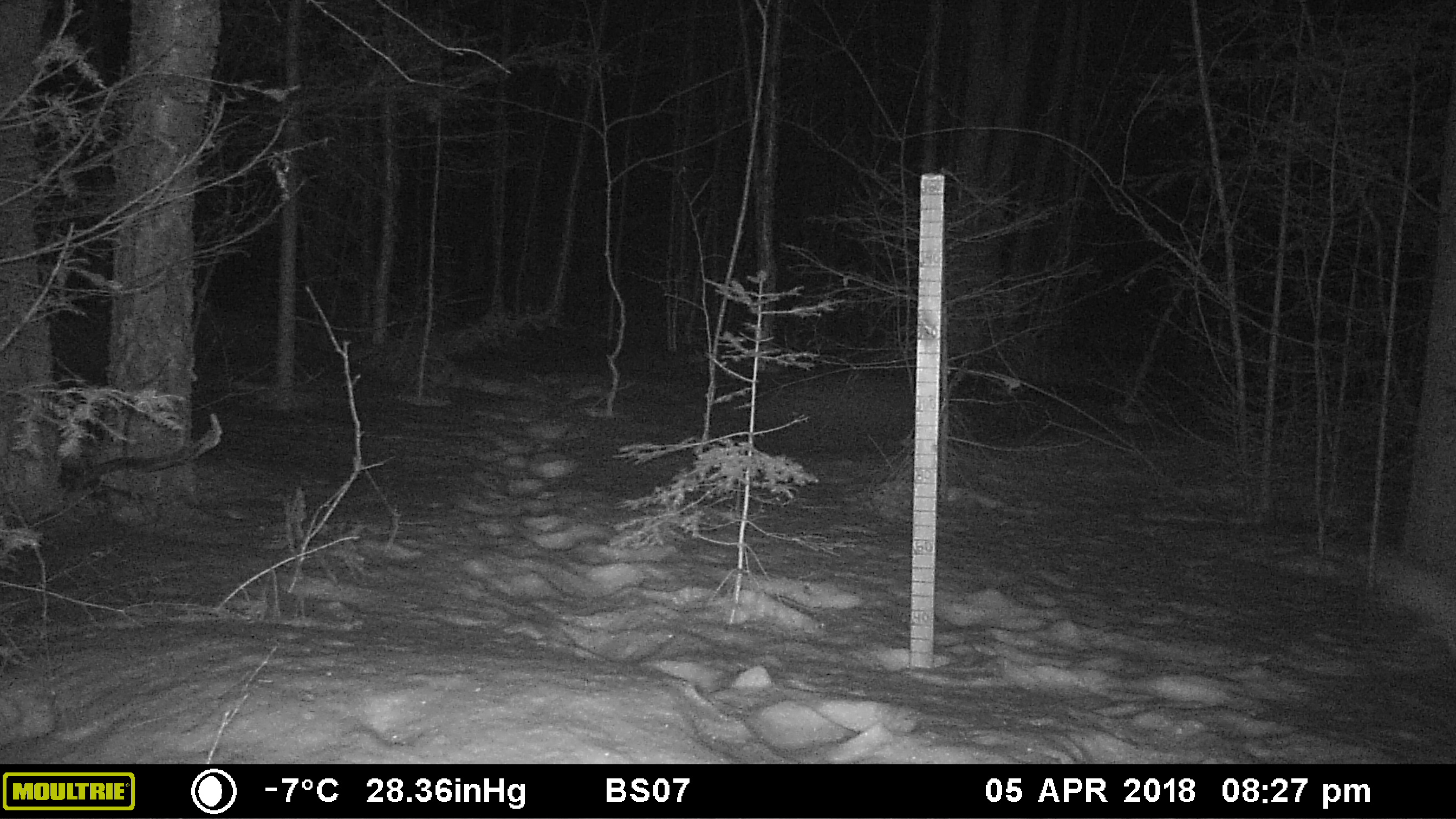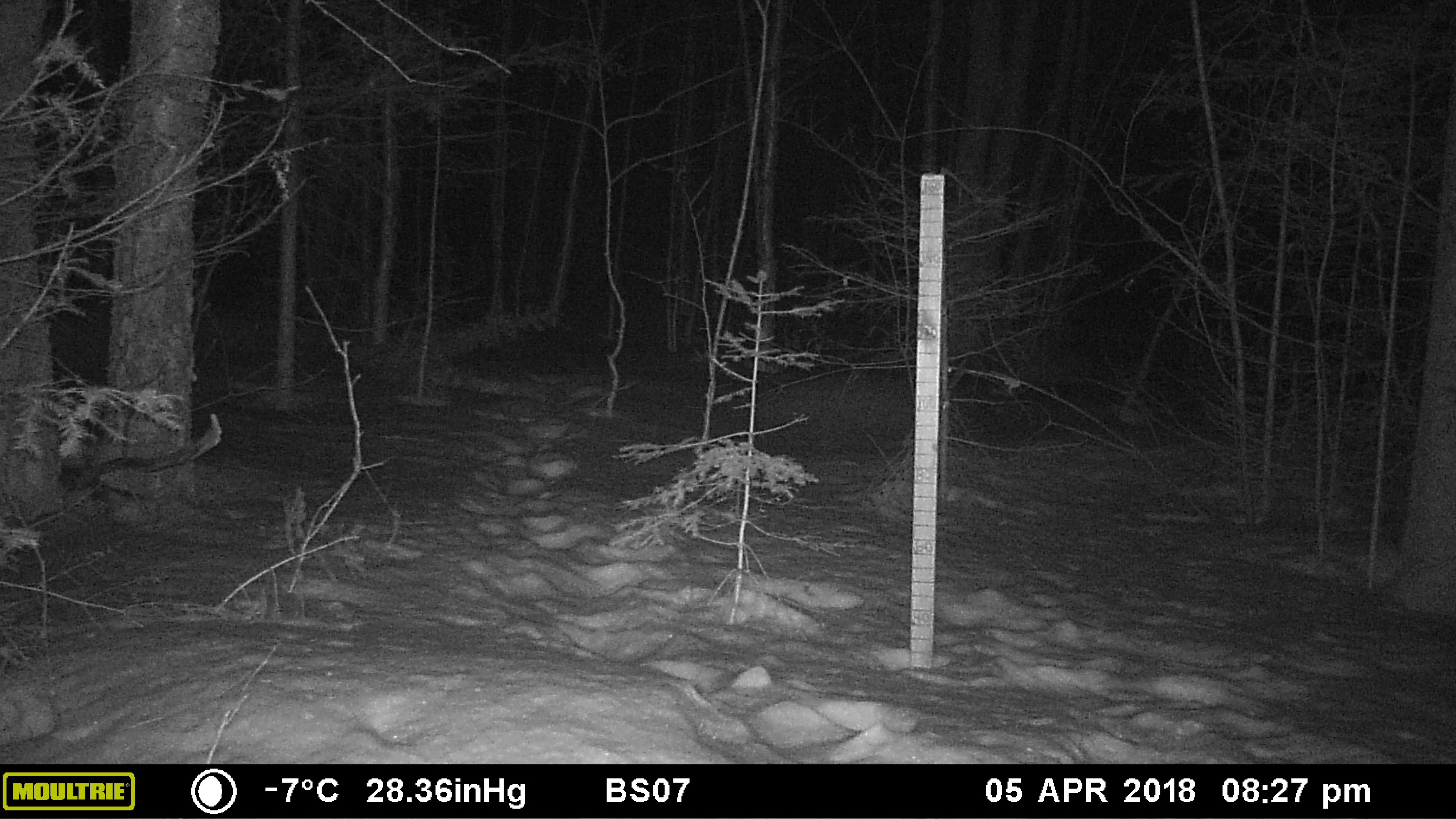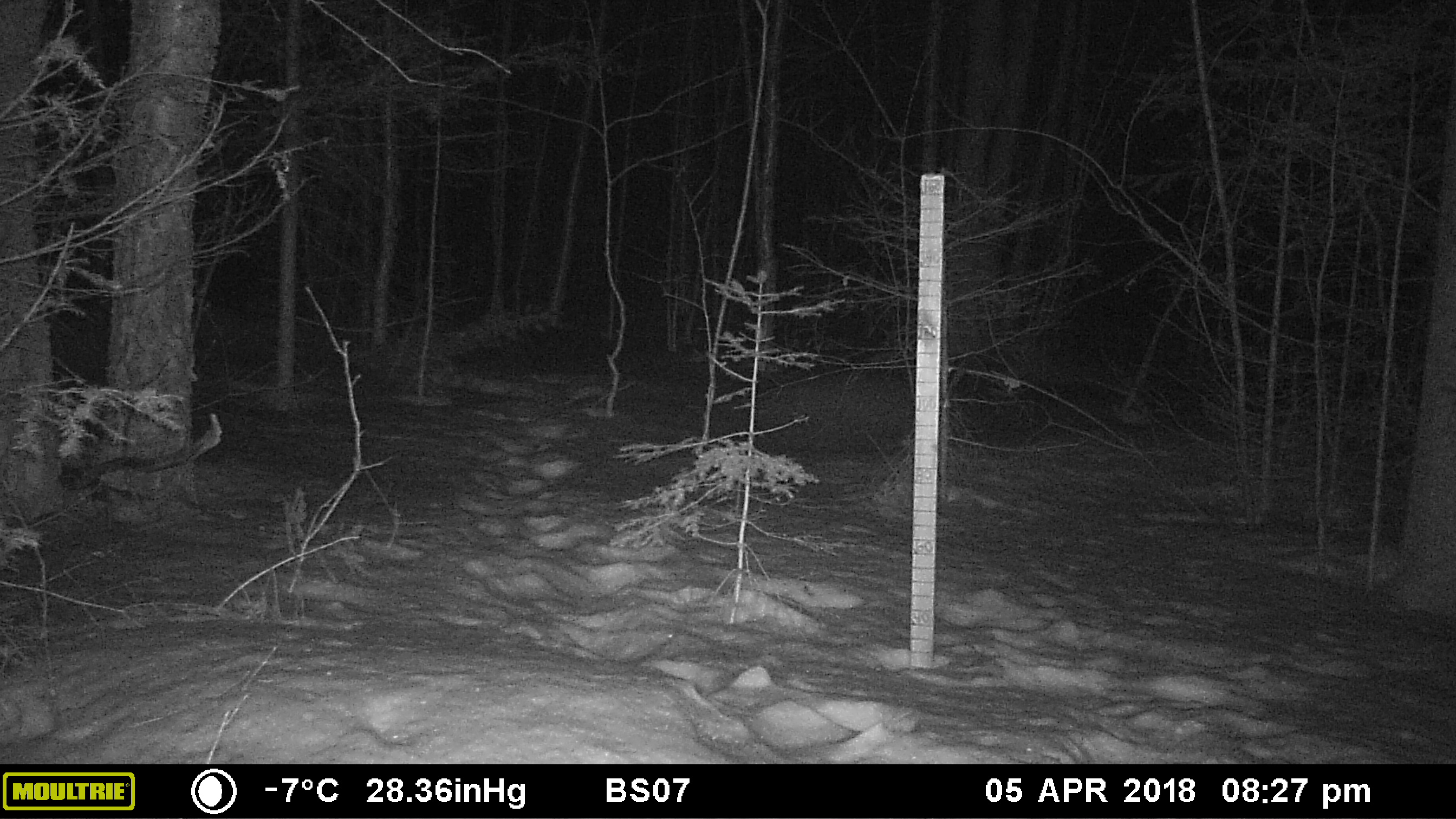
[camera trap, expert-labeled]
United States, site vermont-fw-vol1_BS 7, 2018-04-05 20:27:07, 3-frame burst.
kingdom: Animalia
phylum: Chordata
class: Mammalia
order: Carnivora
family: Canidae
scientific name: Canidae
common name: canid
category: canid sp.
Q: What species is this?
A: Canid sp. (canid) (Canidae).